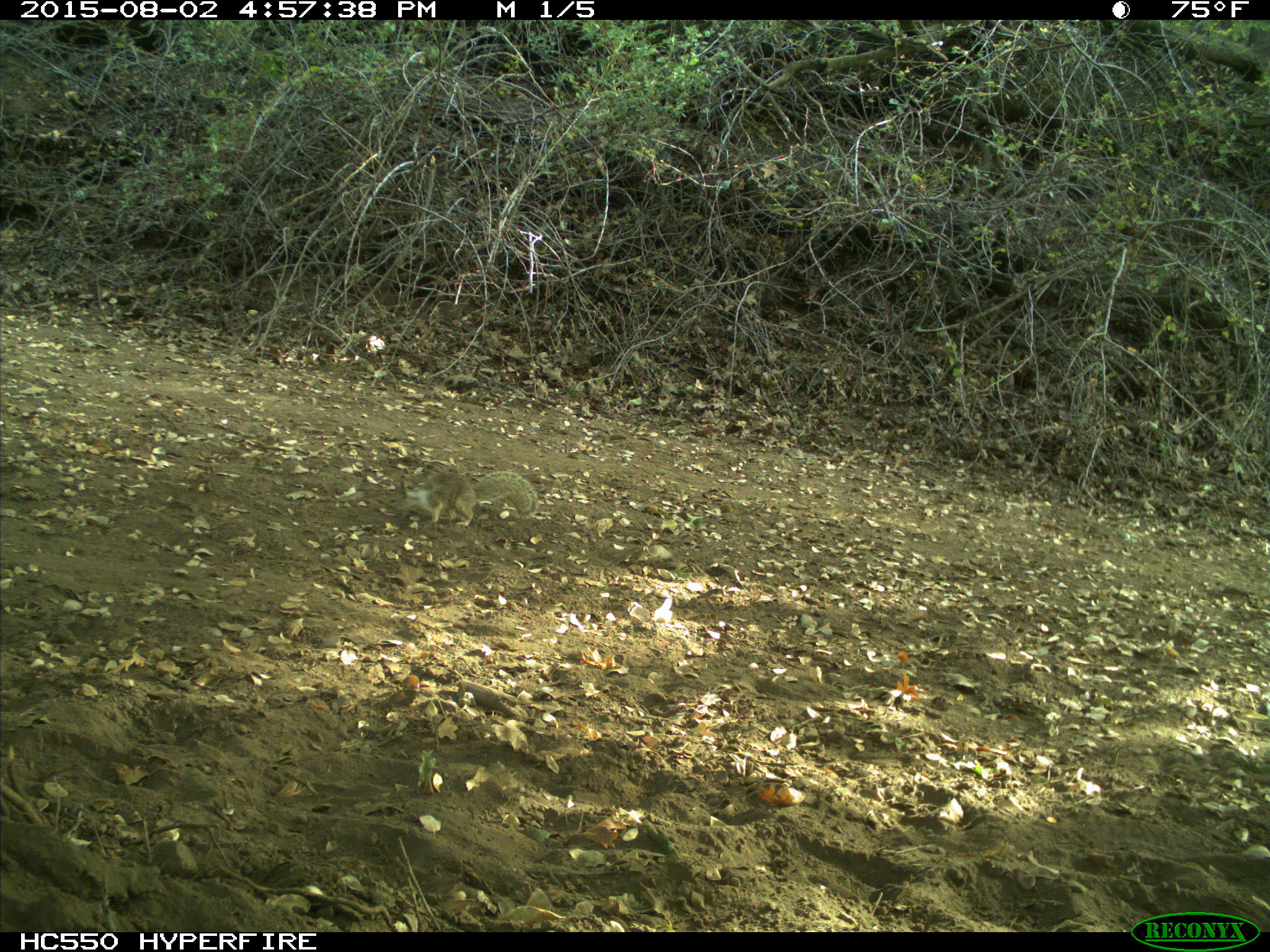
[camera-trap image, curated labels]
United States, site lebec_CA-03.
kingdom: Animalia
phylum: Chordata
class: Mammalia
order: Rodentia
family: Sciuridae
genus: Otospermophilus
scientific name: Otospermophilus beecheyi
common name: california ground squirrel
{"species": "Otospermophilus beecheyi (california ground squirrel)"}